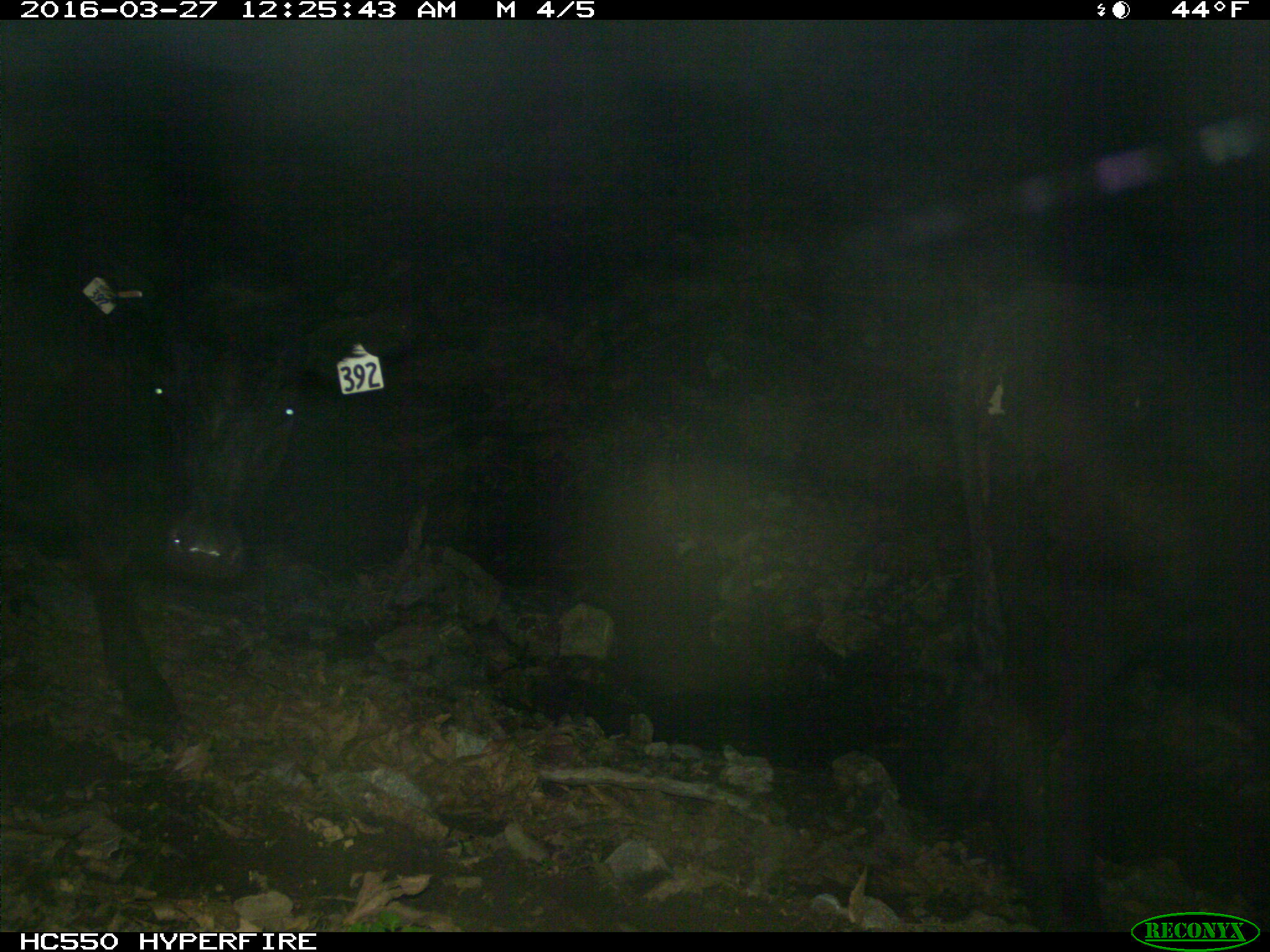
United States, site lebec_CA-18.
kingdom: Animalia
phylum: Chordata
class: Mammalia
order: Artiodactyla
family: Bovidae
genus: Bos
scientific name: Bos taurus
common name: domestic cow